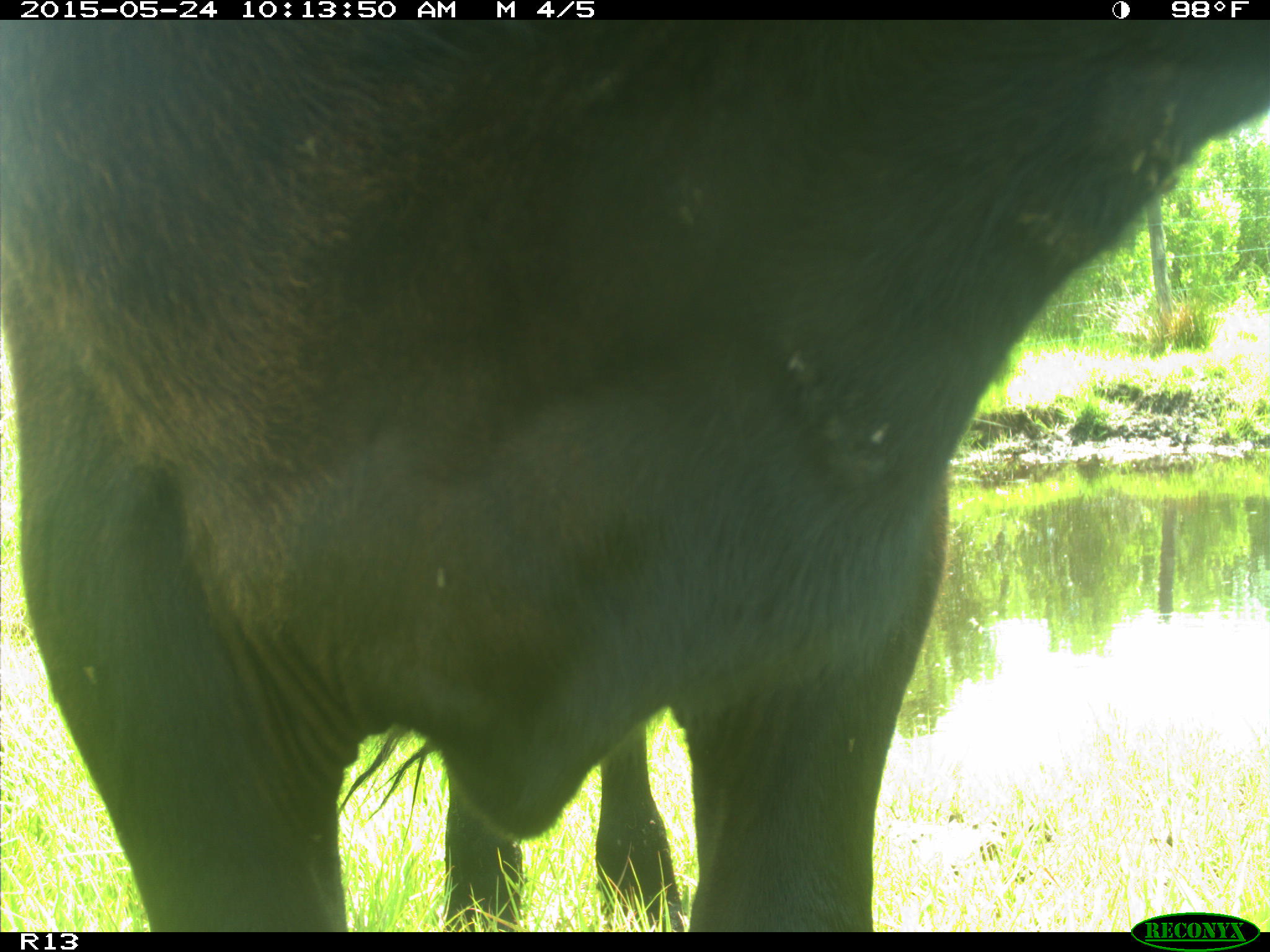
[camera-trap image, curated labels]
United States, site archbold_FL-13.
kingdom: Animalia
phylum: Chordata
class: Mammalia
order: Artiodactyla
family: Bovidae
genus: Bos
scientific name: Bos taurus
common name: domestic cow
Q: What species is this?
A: Bos taurus (domestic cow).